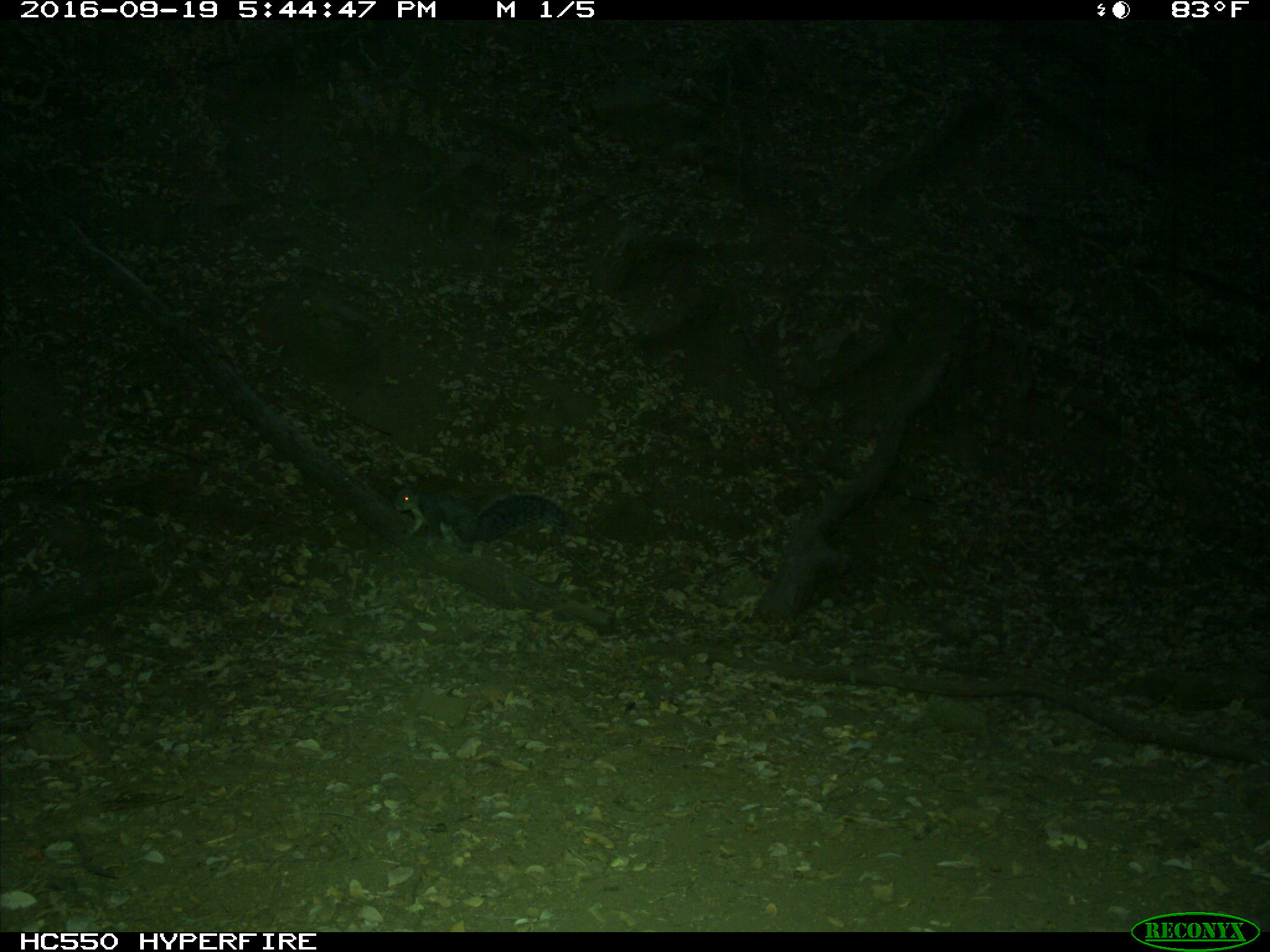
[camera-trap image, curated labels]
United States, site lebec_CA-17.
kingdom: Animalia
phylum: Chordata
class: Mammalia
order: Rodentia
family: Sciuridae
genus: Sciurus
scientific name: Sciurus carolinensis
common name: eastern gray squirrel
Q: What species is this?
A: Sciurus carolinensis (eastern gray squirrel).